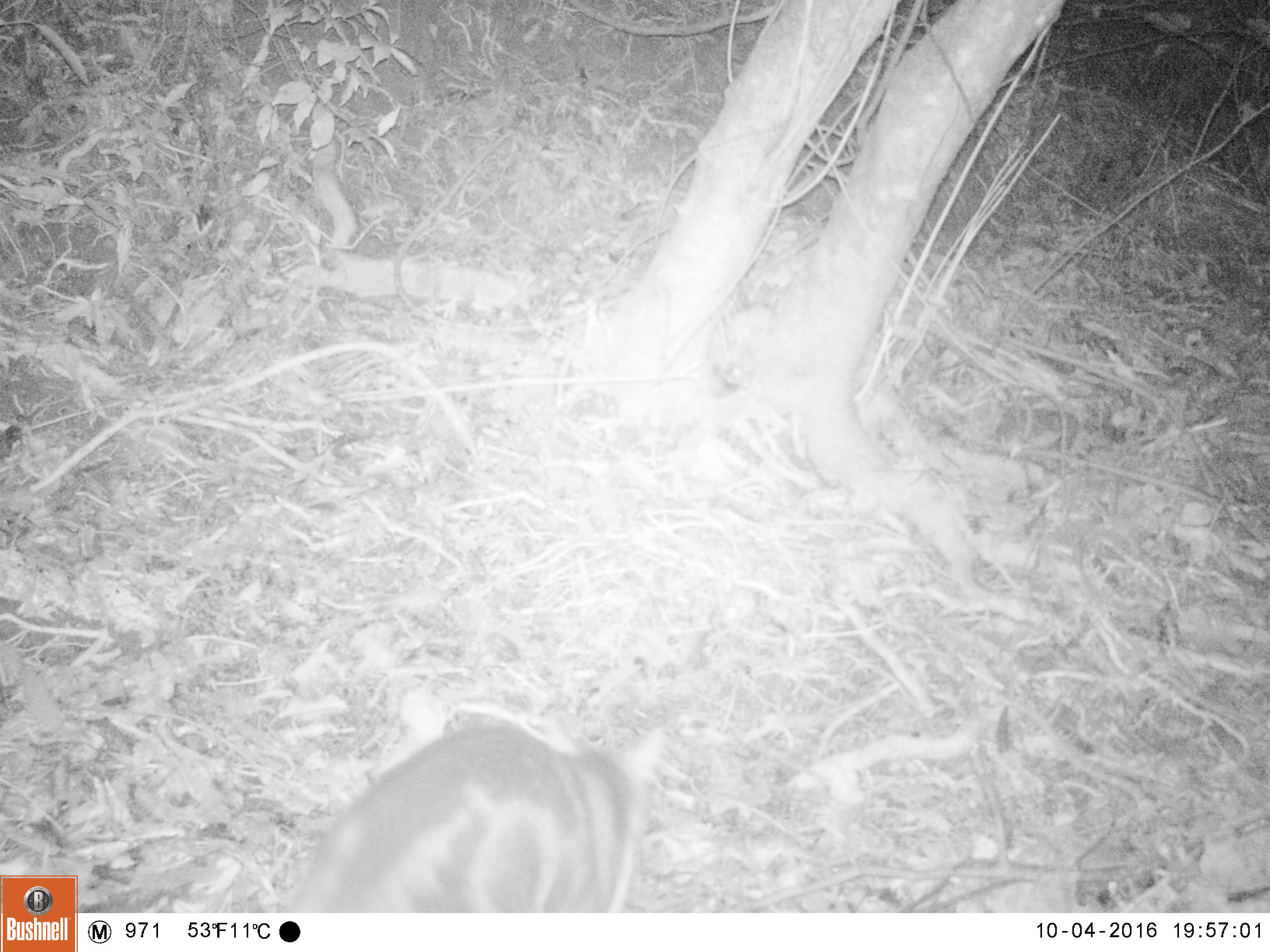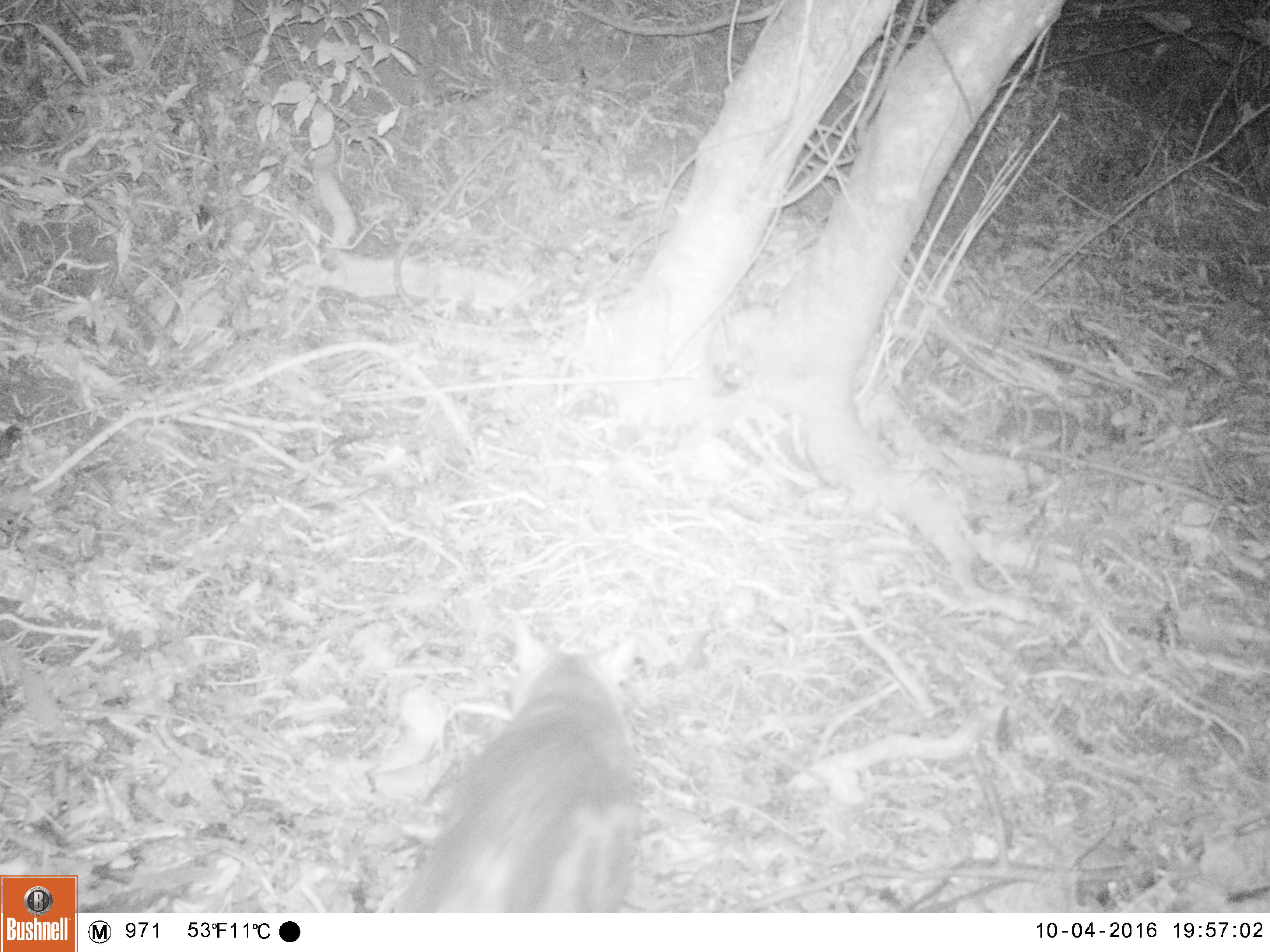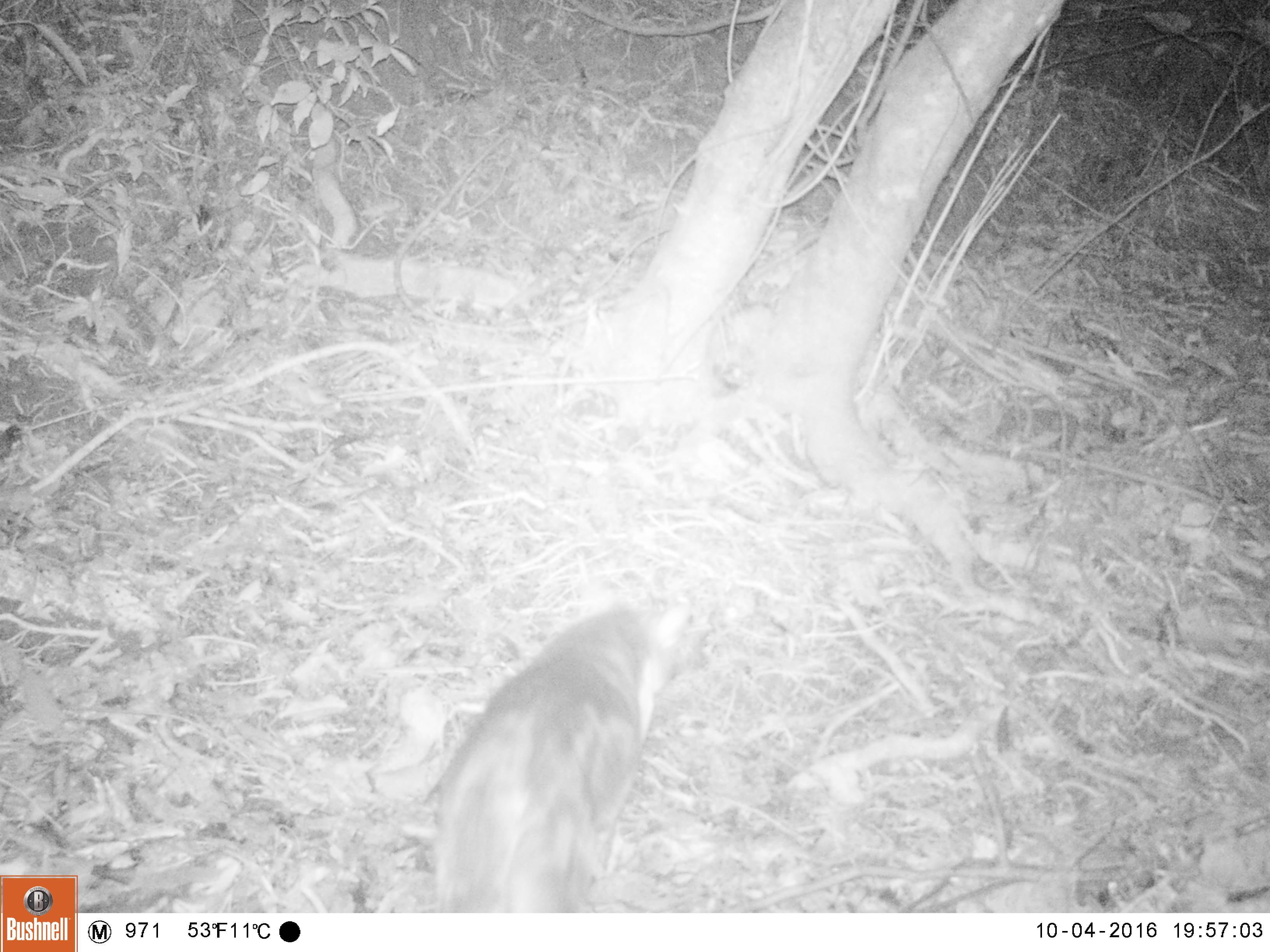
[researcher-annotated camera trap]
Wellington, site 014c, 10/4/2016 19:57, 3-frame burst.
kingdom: Animalia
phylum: Chordata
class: Mammalia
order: Carnivora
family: Felidae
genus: Felis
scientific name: Felis catus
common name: cat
Cat (Felis catus).